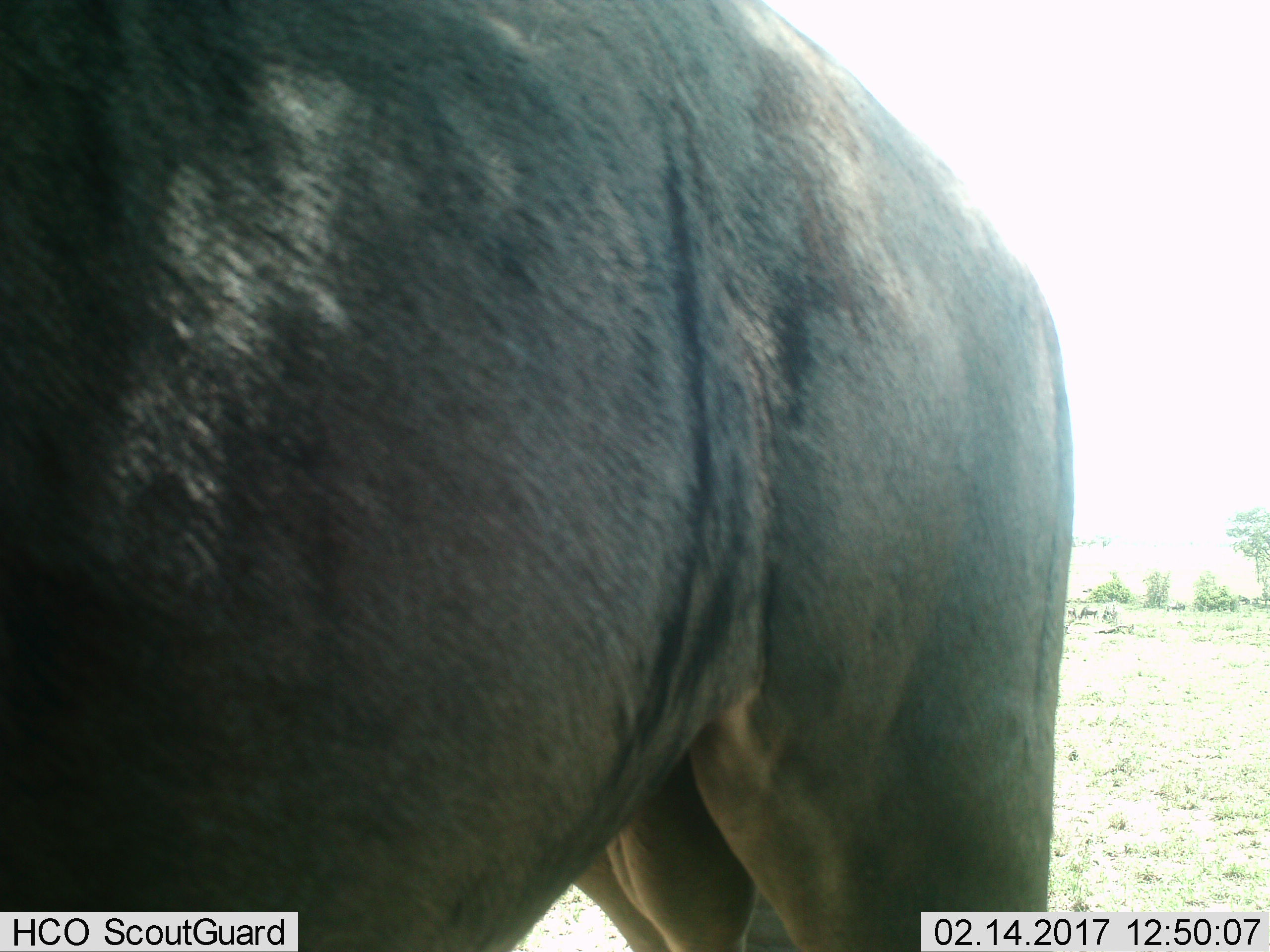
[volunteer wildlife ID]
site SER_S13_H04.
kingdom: Animalia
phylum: Chordata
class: Mammalia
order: Artiodactyla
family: Bovidae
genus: Connochaetes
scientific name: Connochaetes taurinus taurinus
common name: blue wildebeest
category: wildebeestblue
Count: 1.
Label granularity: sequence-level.